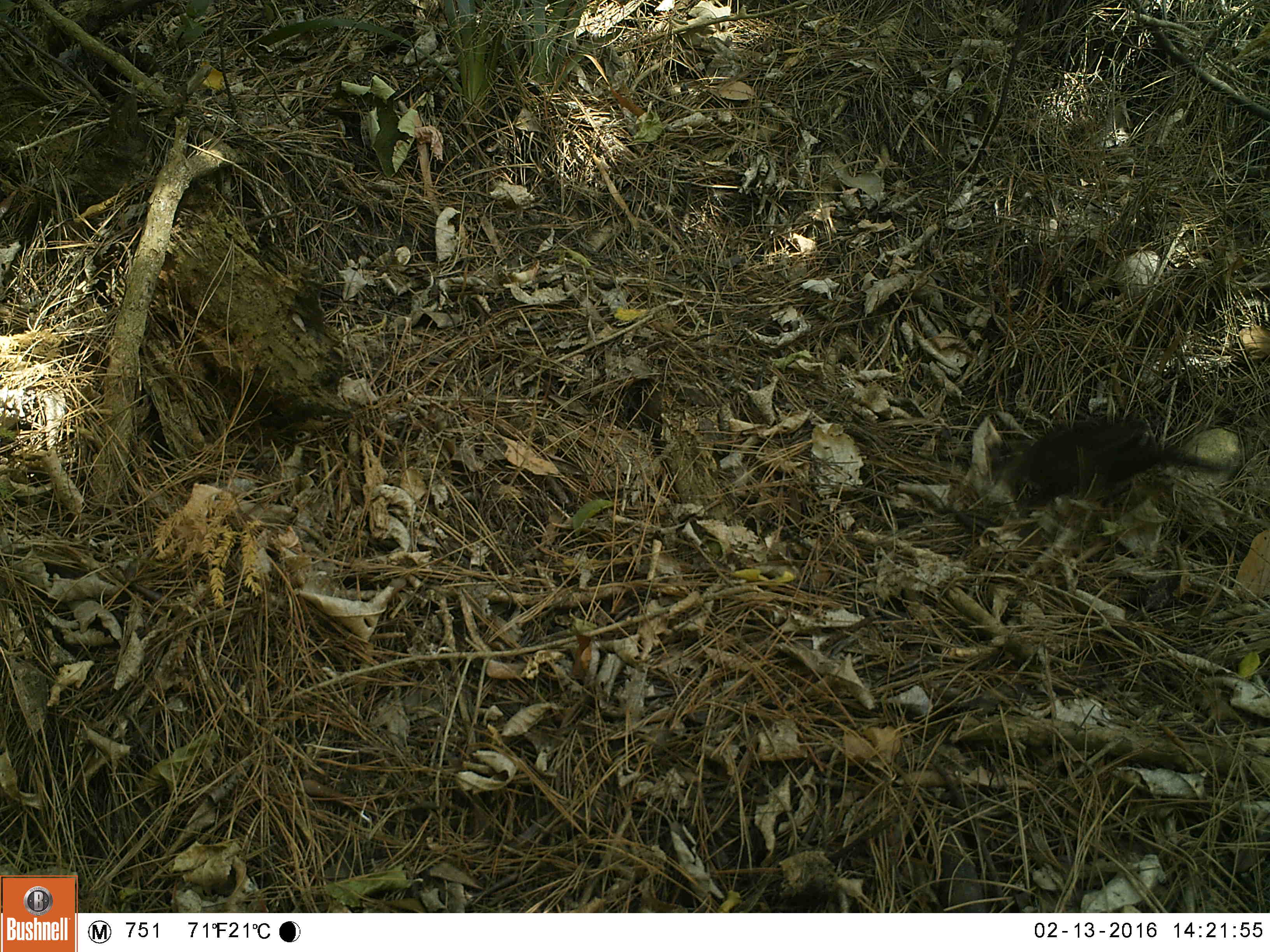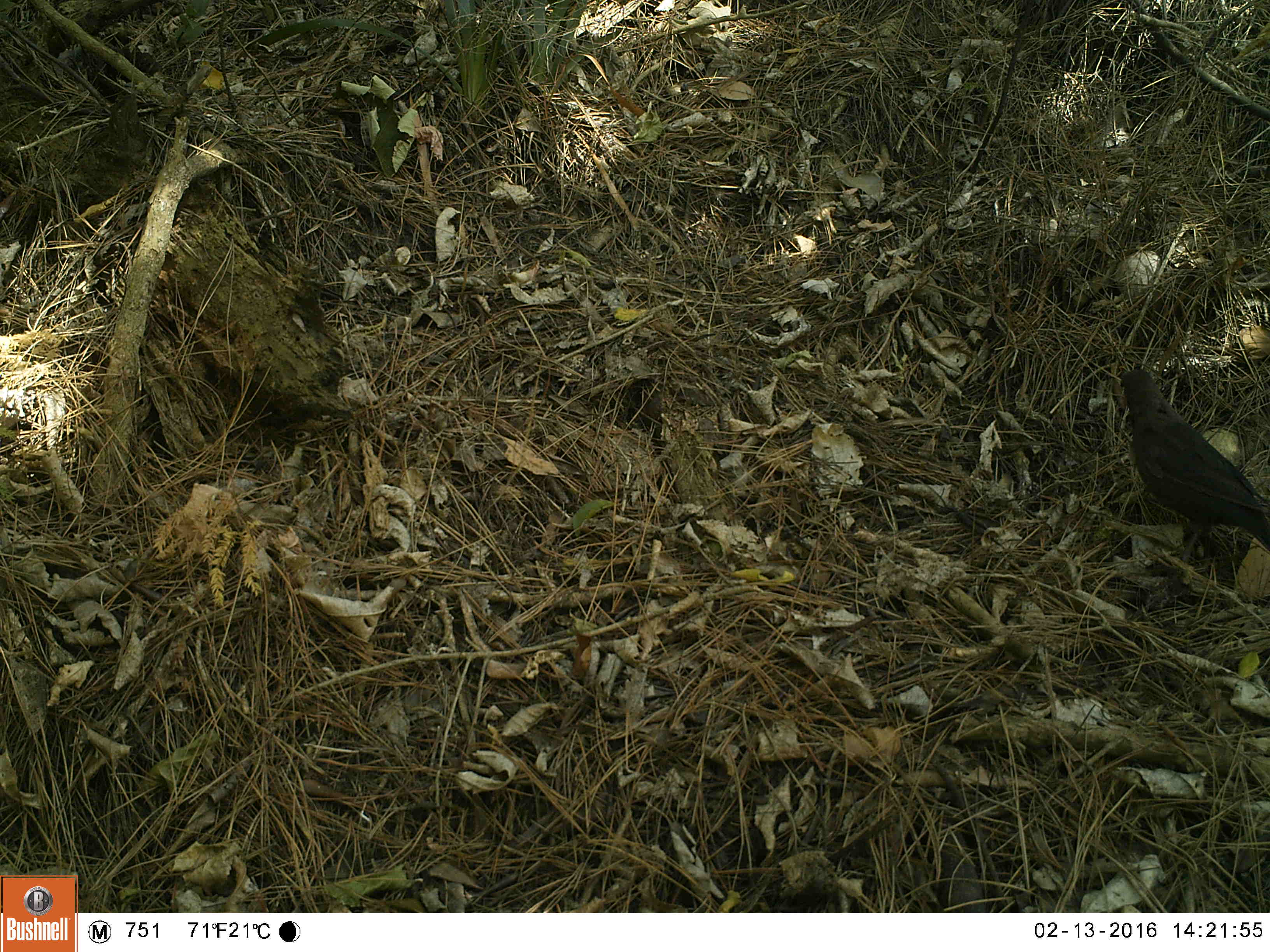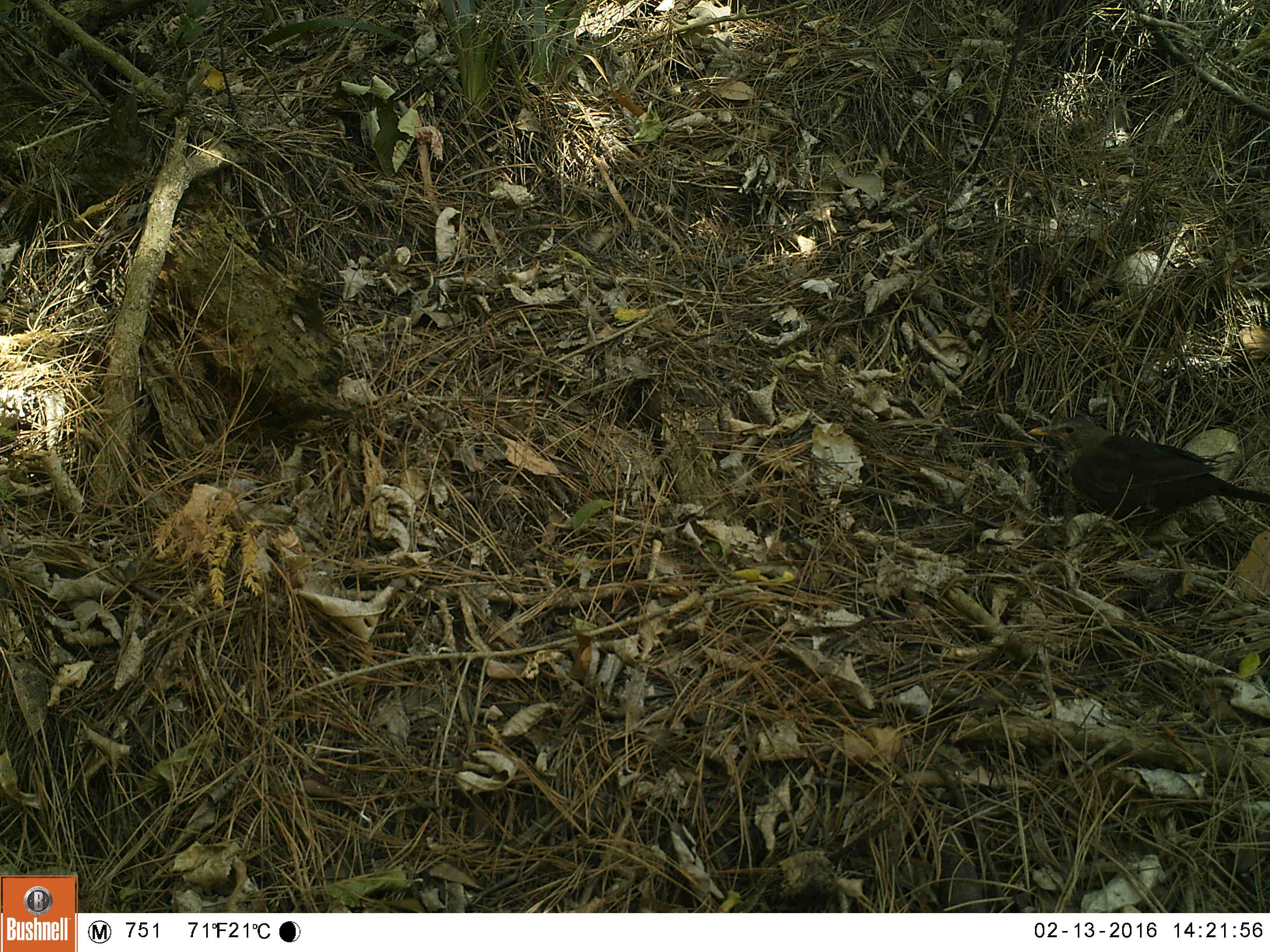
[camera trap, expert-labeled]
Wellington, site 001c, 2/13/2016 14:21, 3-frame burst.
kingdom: Animalia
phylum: Chordata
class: Aves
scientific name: Aves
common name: bird